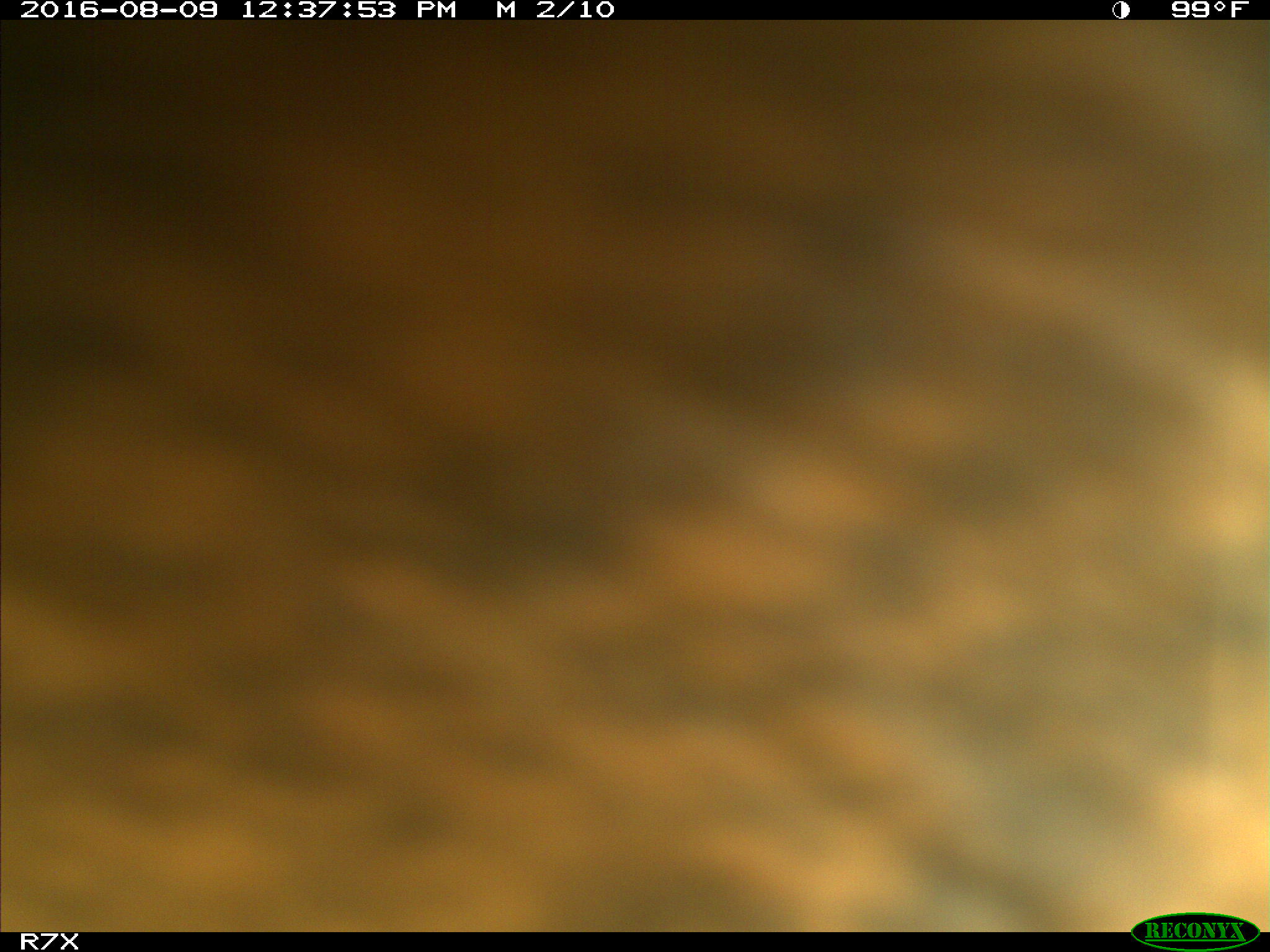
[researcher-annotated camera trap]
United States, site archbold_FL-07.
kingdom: Animalia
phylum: Chordata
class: Mammalia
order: Artiodactyla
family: Bovidae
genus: Bos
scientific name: Bos taurus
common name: domestic cow